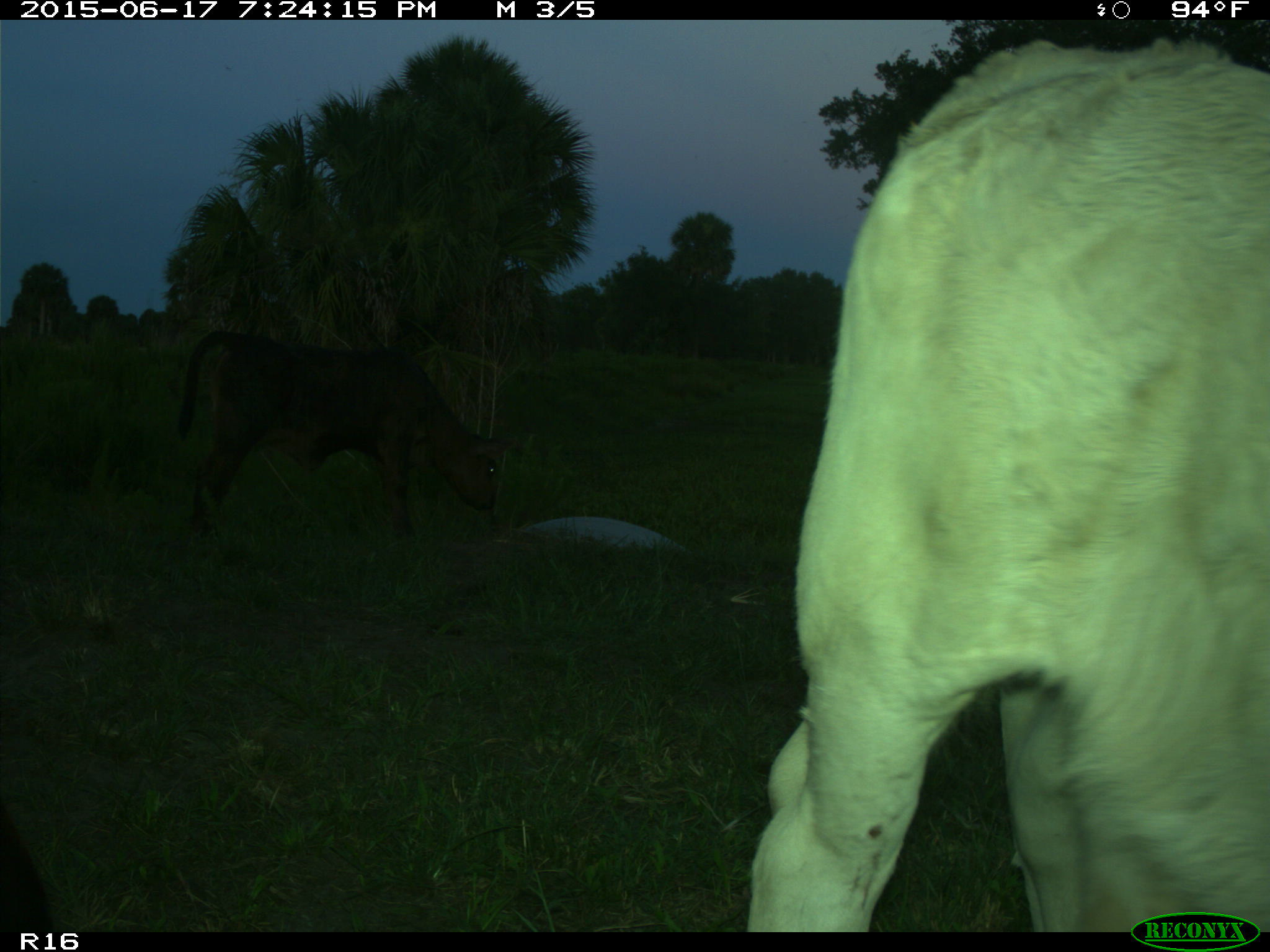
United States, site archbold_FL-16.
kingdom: Animalia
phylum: Chordata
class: Mammalia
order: Artiodactyla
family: Bovidae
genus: Bos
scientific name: Bos taurus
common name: domestic cow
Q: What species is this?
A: Bos taurus (domestic cow).